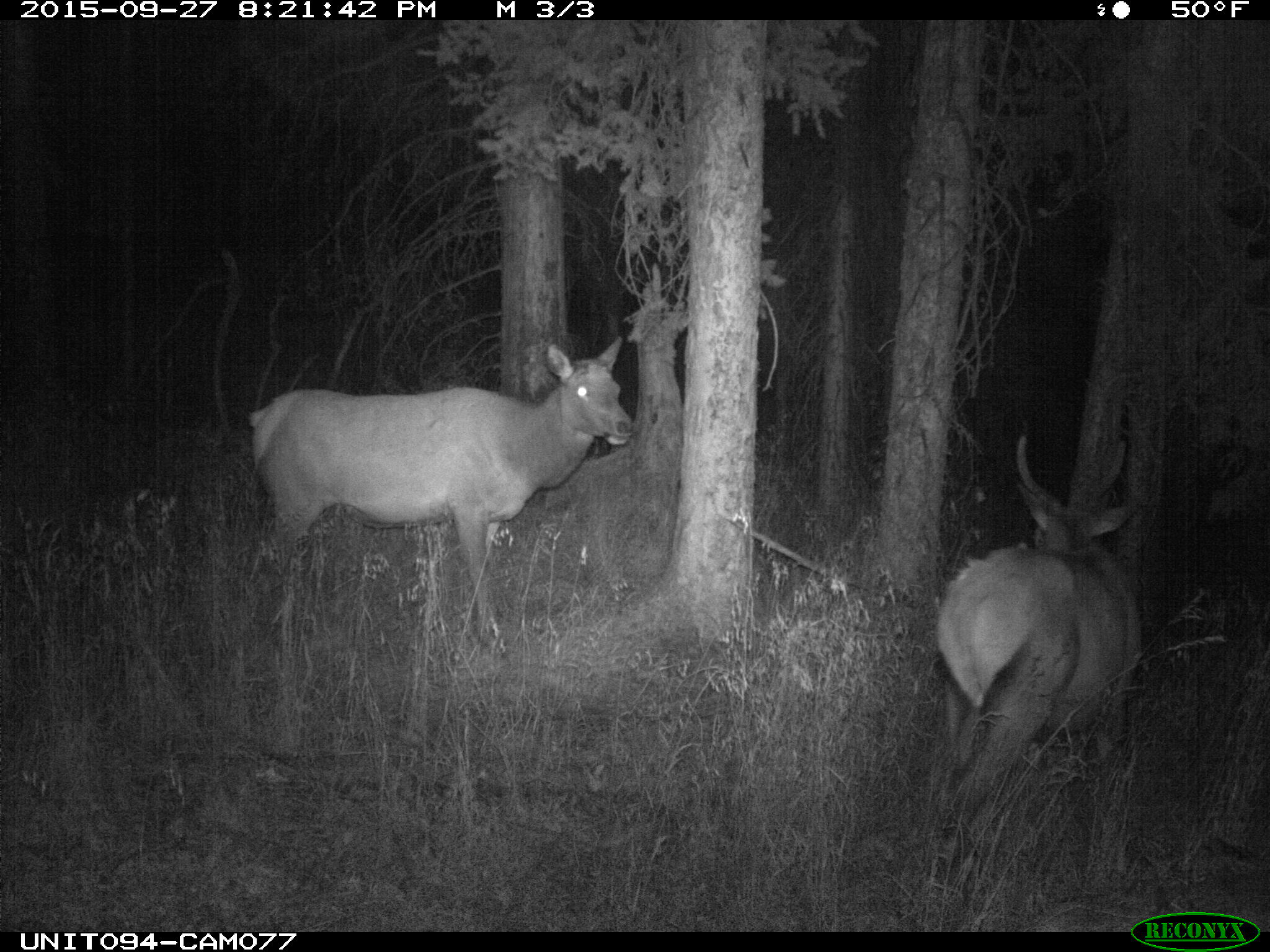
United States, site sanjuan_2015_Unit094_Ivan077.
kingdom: Animalia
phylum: Chordata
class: Mammalia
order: Artiodactyla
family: Cervidae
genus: Cervus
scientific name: Cervus elaphus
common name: red deer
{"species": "Cervus elaphus (red deer)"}